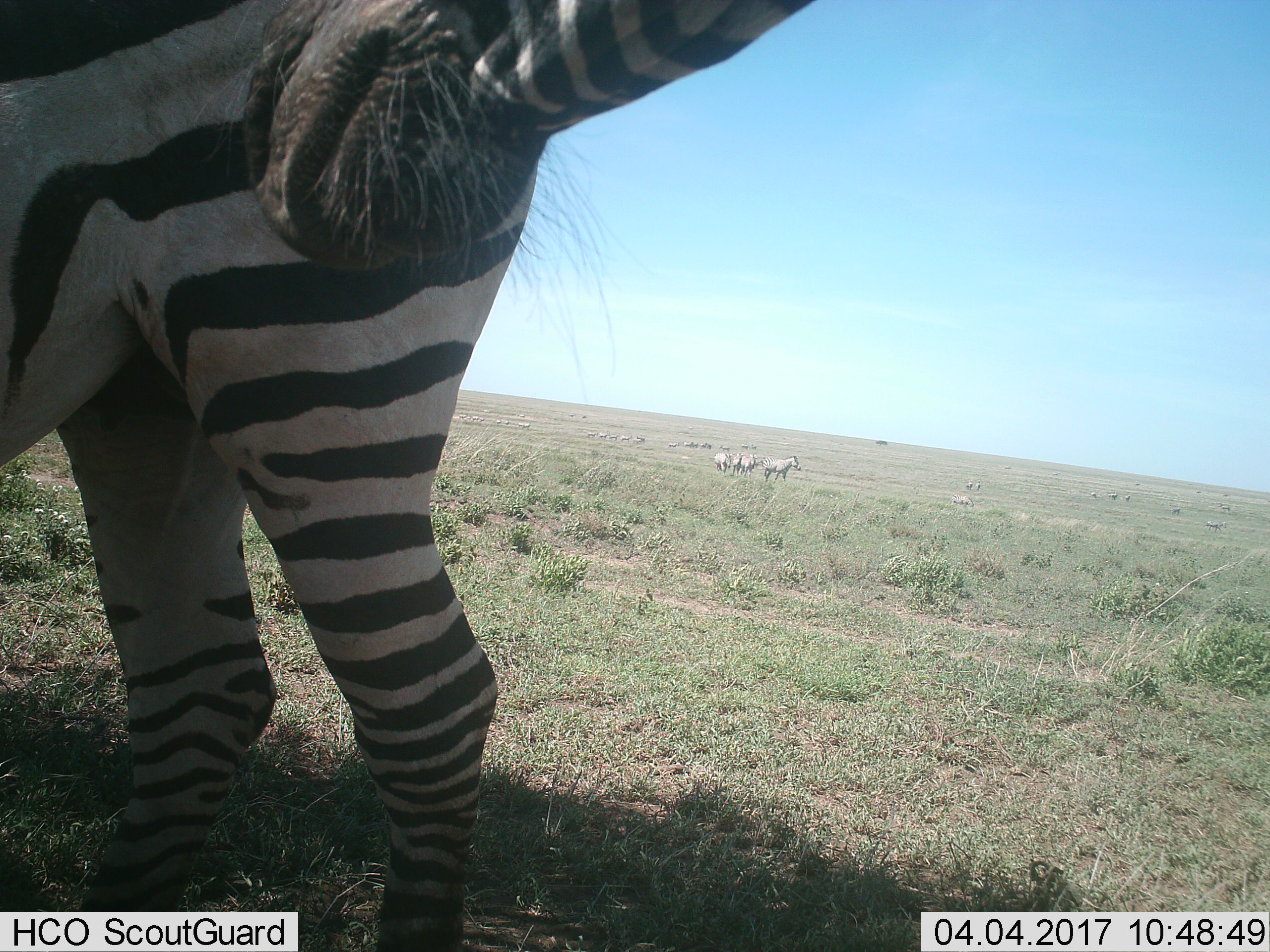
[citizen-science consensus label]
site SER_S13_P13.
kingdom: Animalia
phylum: Chordata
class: Mammalia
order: Perissodactyla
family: Equidae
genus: Equus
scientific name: Equus quagga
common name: plains zebra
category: zebraplains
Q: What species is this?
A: Zebraplains (plains zebra) (Equus quagga).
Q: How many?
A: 11-50.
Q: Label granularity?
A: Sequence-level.